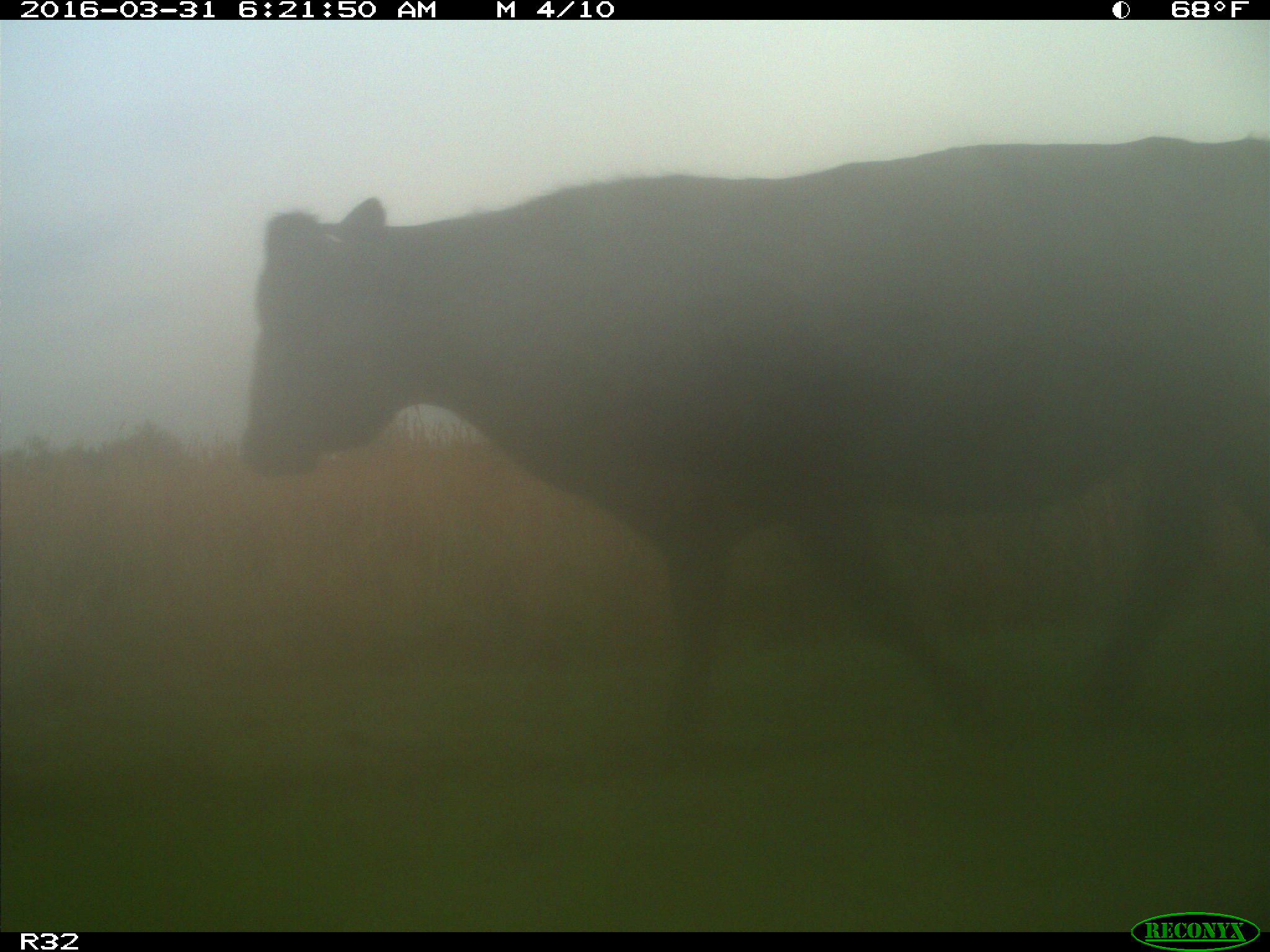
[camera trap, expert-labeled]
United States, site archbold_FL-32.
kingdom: Animalia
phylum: Chordata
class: Mammalia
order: Artiodactyla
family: Bovidae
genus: Bos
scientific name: Bos taurus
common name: domestic cow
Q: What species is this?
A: Bos taurus (domestic cow).